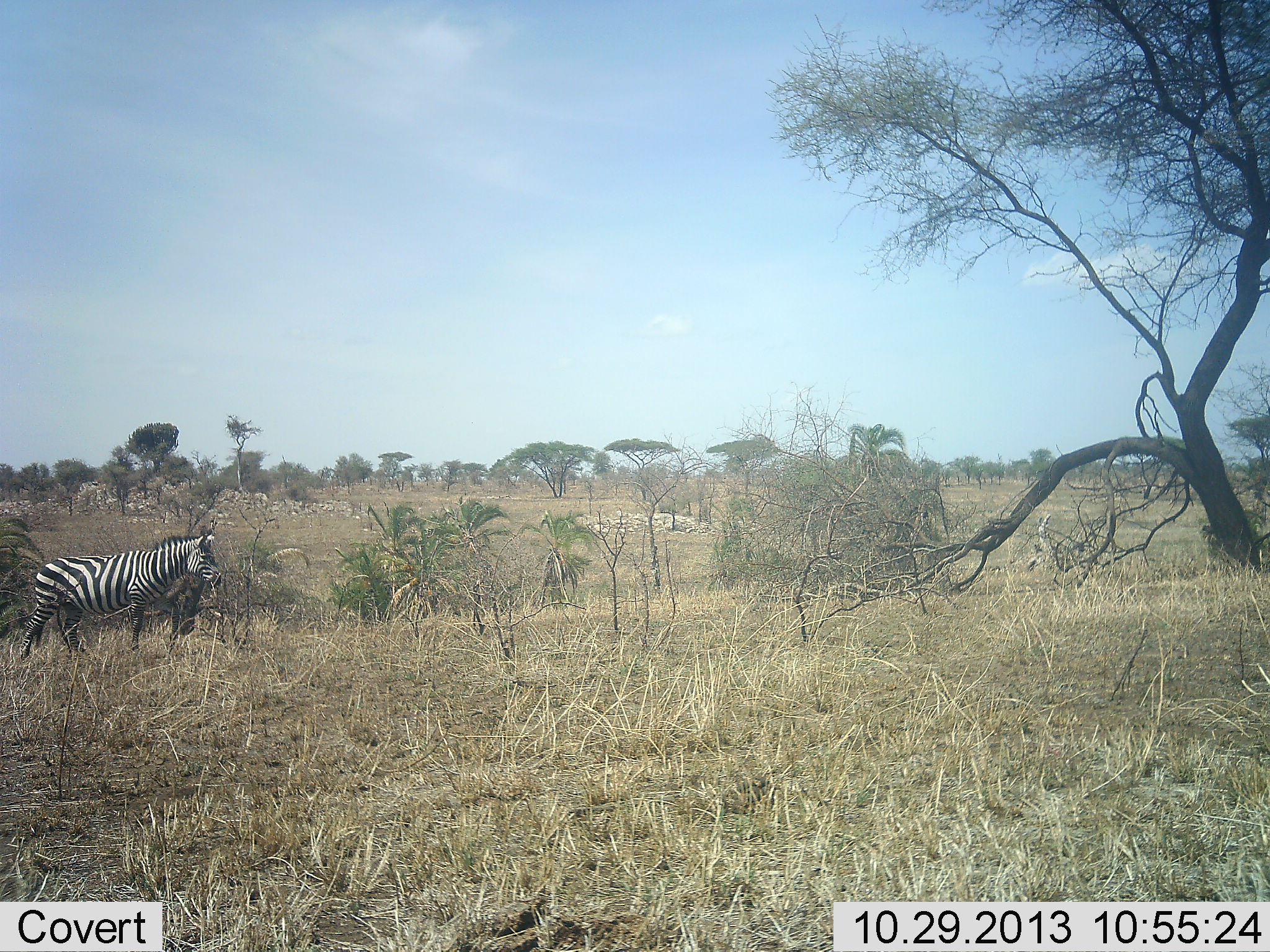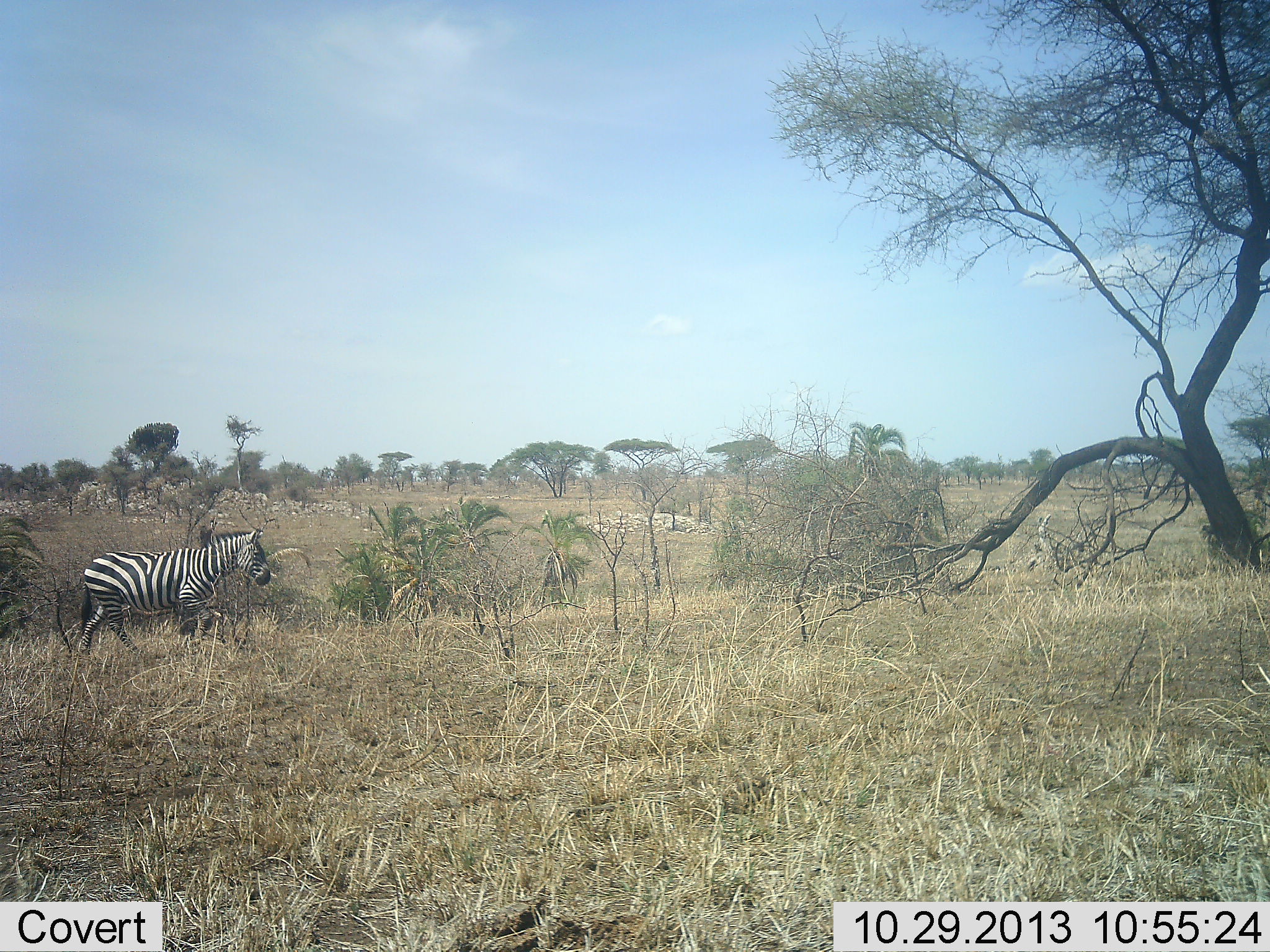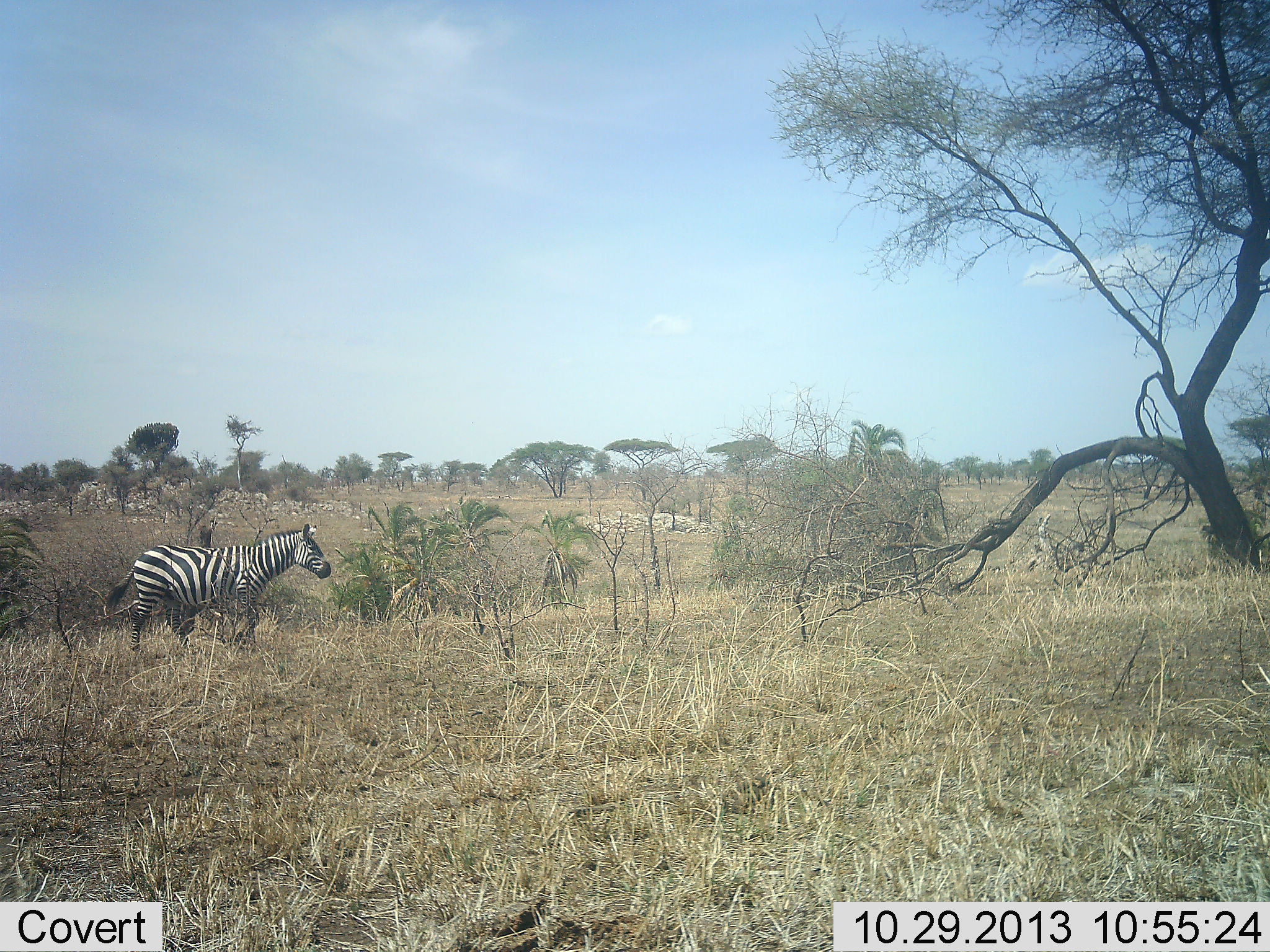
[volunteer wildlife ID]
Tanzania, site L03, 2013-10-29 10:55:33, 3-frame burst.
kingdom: Animalia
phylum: Chordata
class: Mammalia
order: Perissodactyla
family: Equidae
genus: Equus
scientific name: Equus quagga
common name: plains zebra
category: zebra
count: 1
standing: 0%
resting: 0%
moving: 100%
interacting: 0%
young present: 0%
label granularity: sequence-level